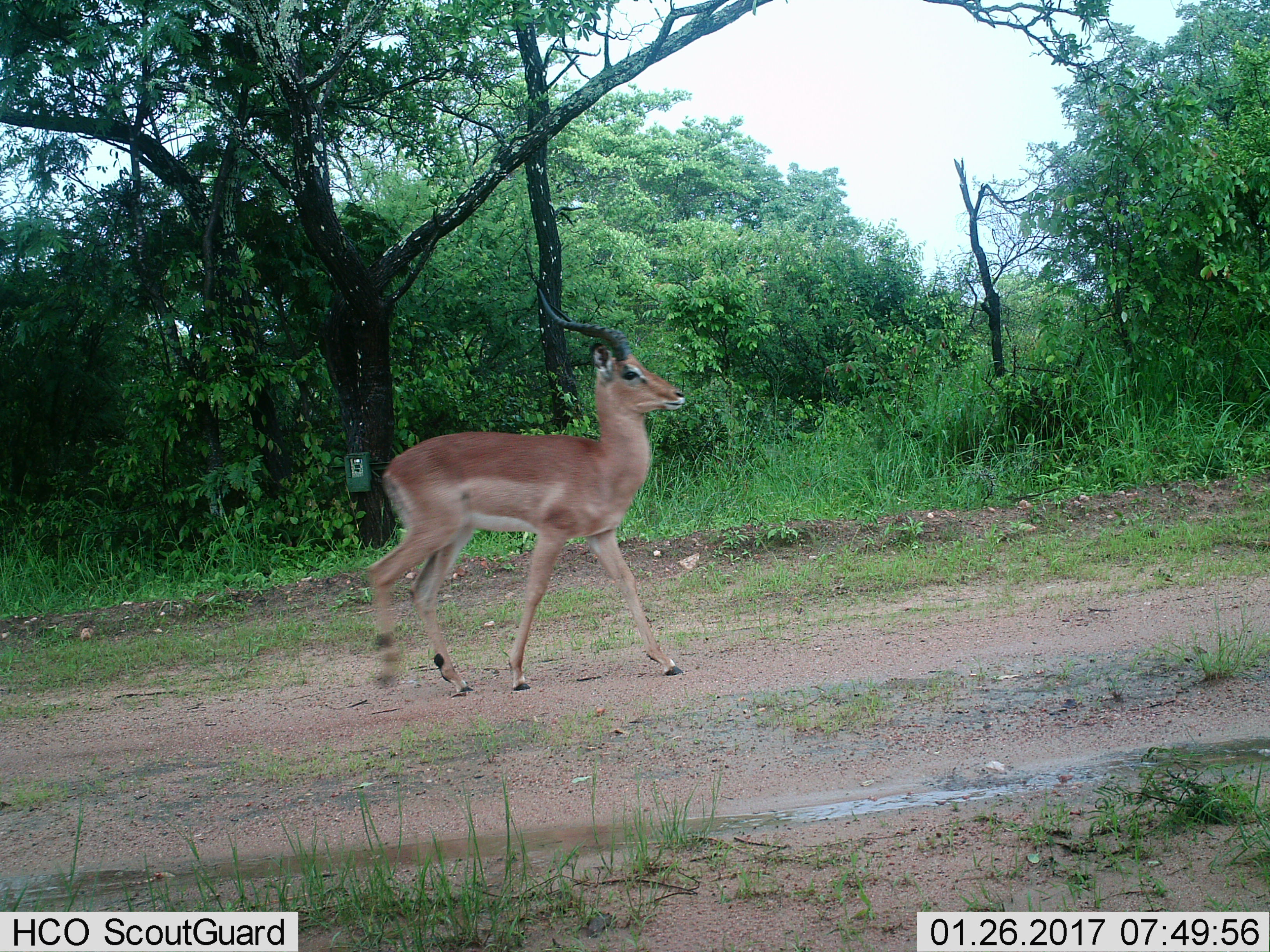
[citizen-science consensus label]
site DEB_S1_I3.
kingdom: Animalia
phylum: Chordata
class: Mammalia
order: Artiodactyla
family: Bovidae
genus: Aepyceros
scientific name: Aepyceros melampus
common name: impala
Impala (Aepyceros melampus), count 1. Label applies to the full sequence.